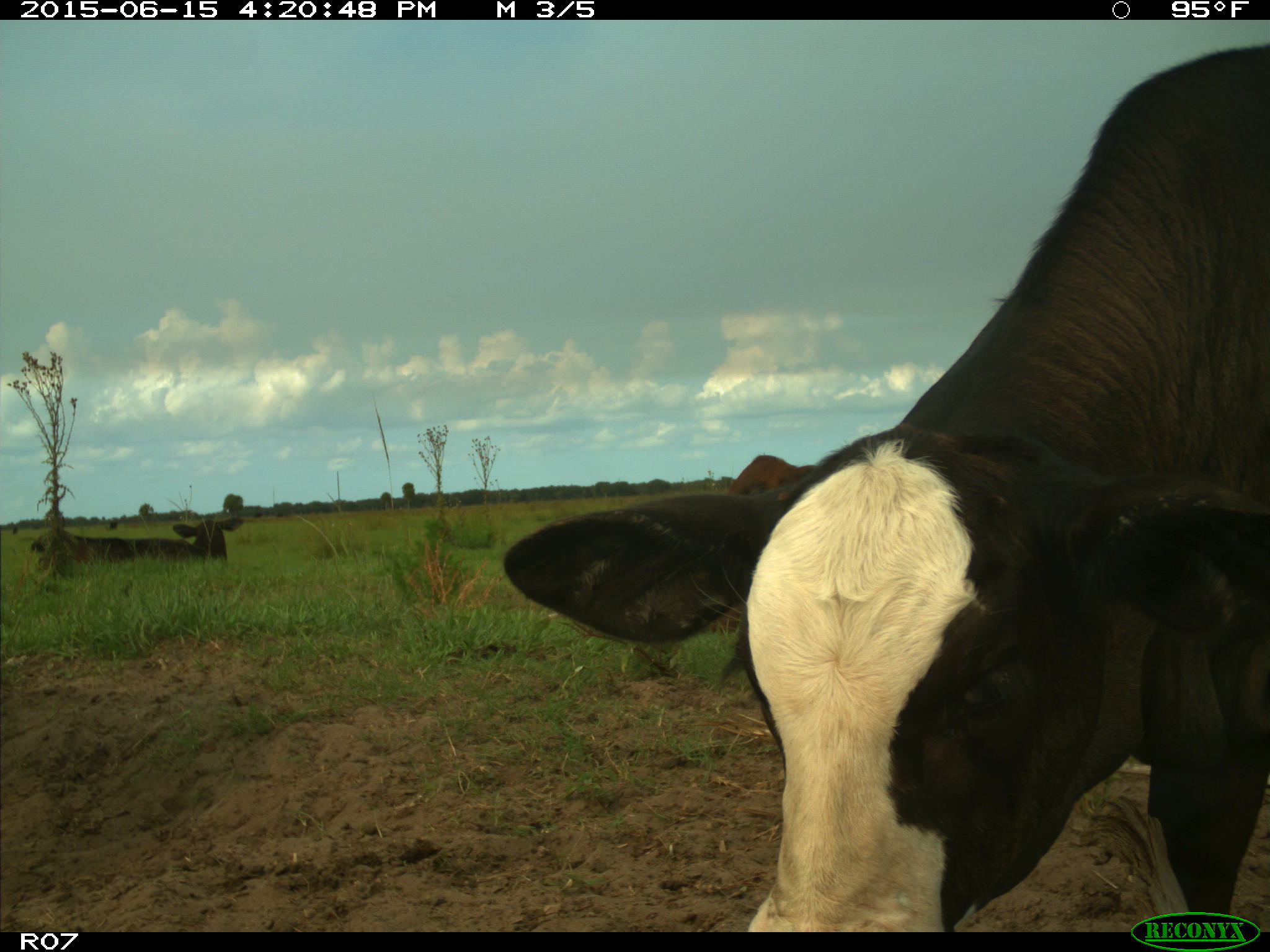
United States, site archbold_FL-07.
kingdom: Animalia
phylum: Chordata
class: Mammalia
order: Artiodactyla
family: Bovidae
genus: Bos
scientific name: Bos taurus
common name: domestic cow